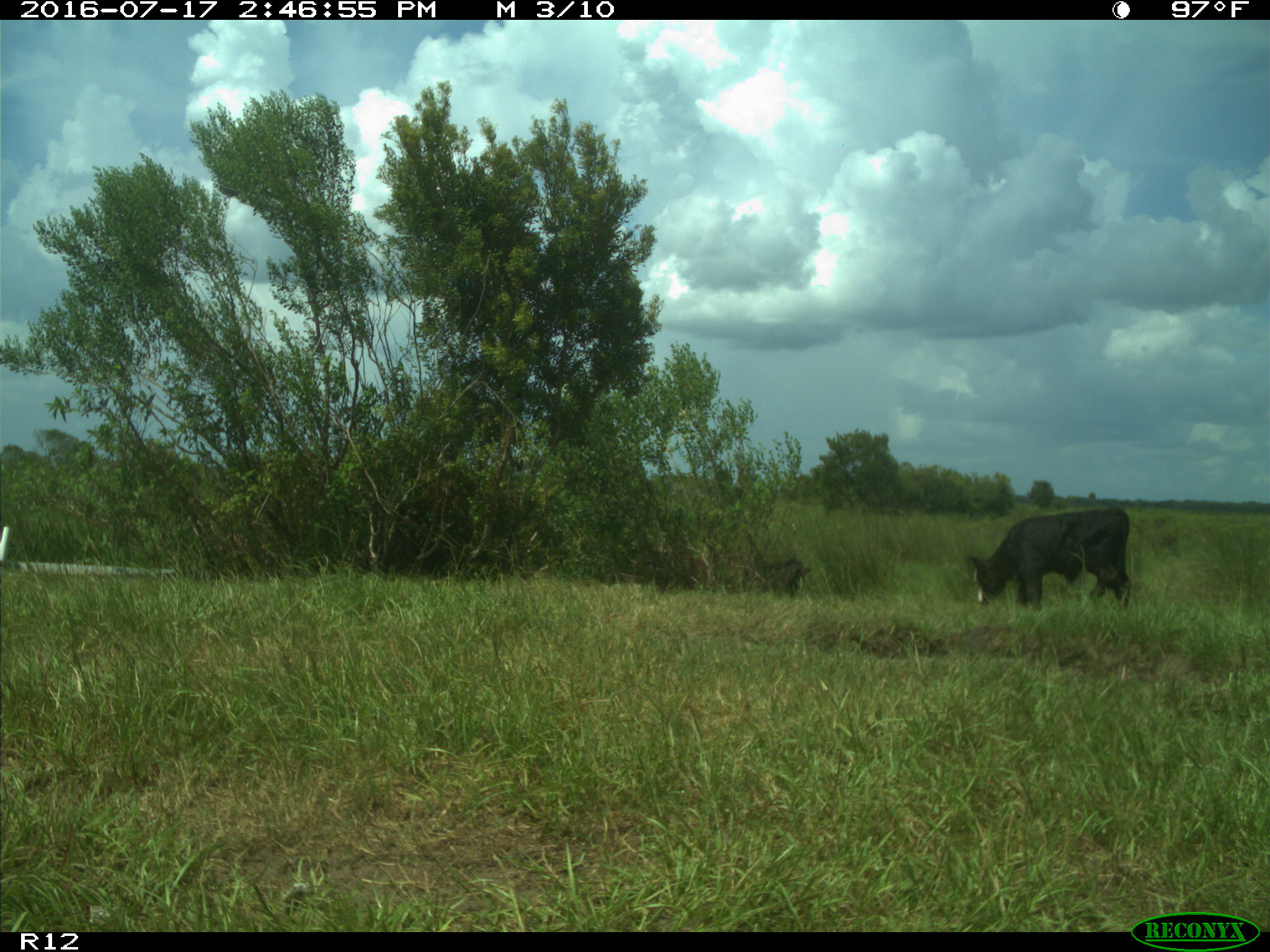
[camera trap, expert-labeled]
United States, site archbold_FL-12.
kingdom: Animalia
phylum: Chordata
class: Mammalia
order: Artiodactyla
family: Bovidae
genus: Bos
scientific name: Bos taurus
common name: domestic cow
Bos taurus (domestic cow).